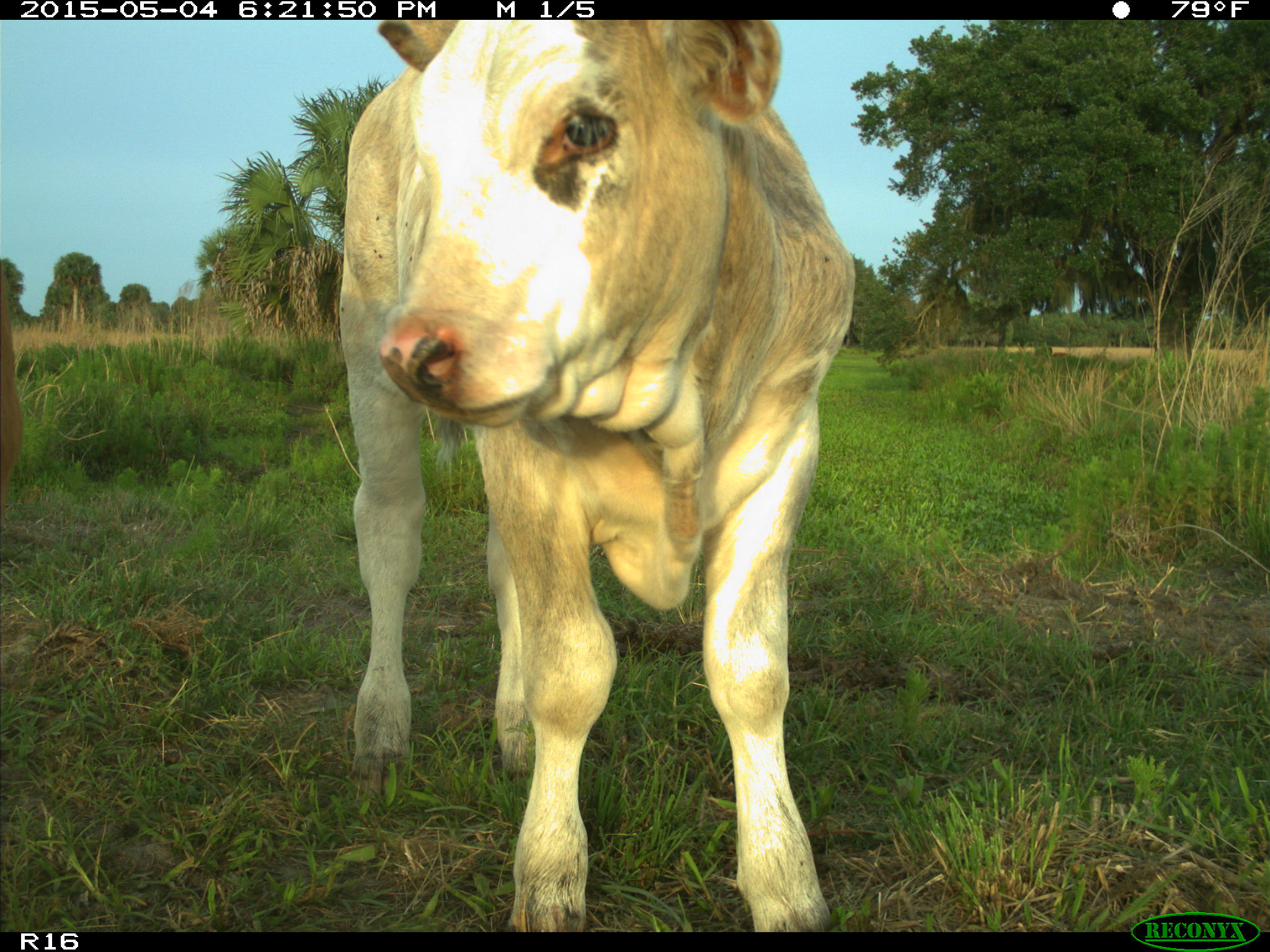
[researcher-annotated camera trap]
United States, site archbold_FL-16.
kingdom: Animalia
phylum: Chordata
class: Mammalia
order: Artiodactyla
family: Bovidae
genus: Bos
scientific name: Bos taurus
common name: domestic cow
Bos taurus (domestic cow).